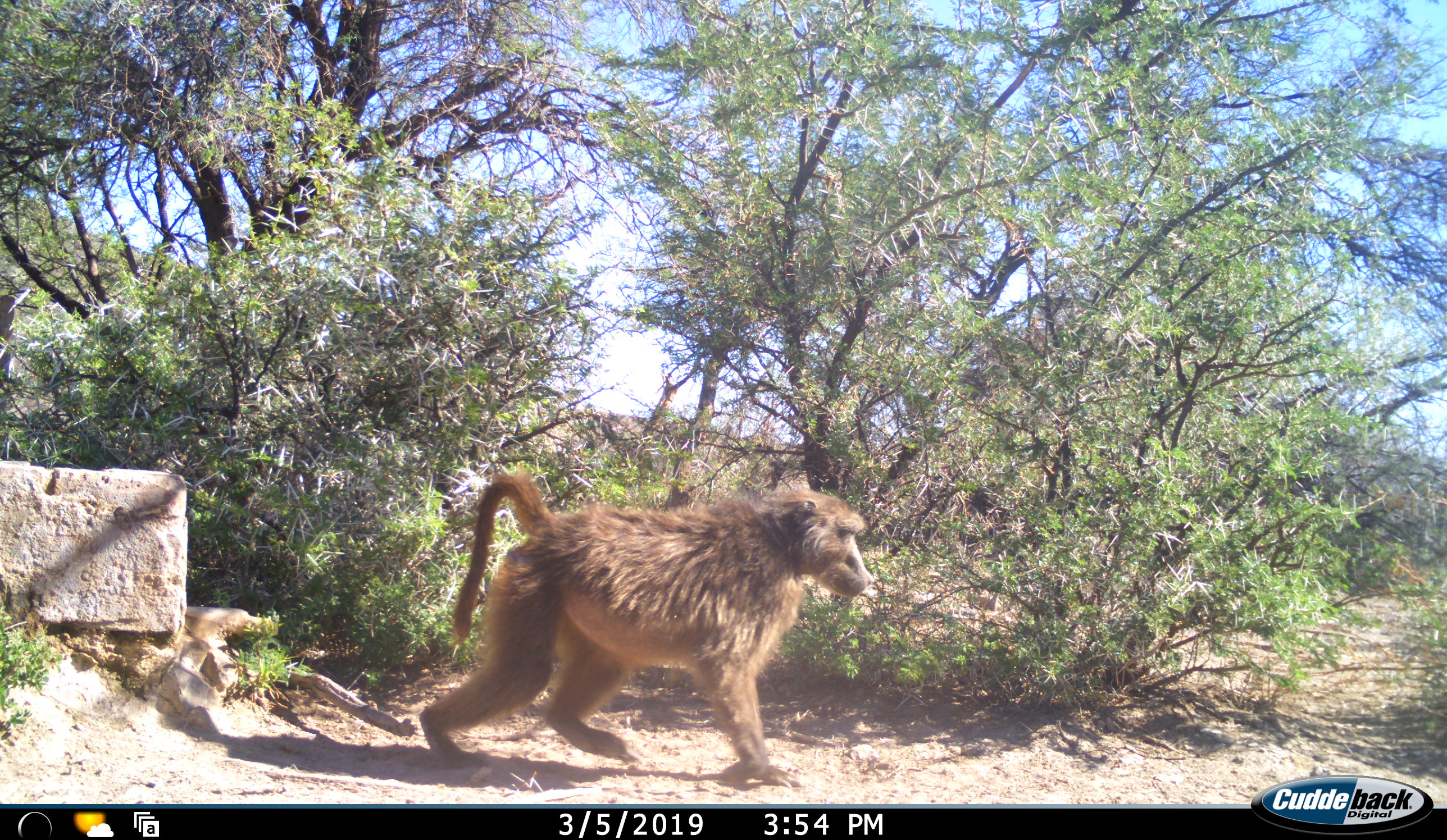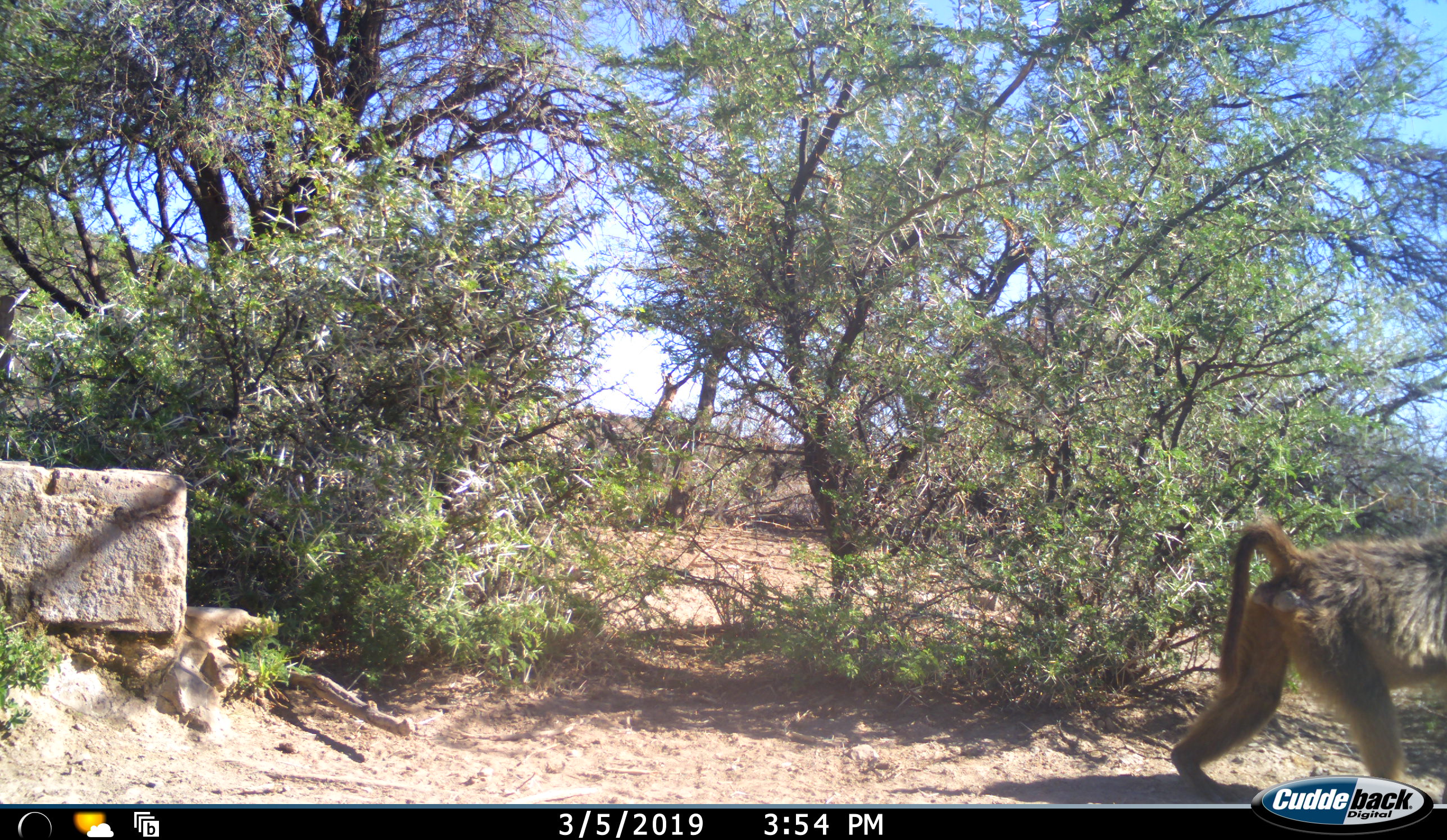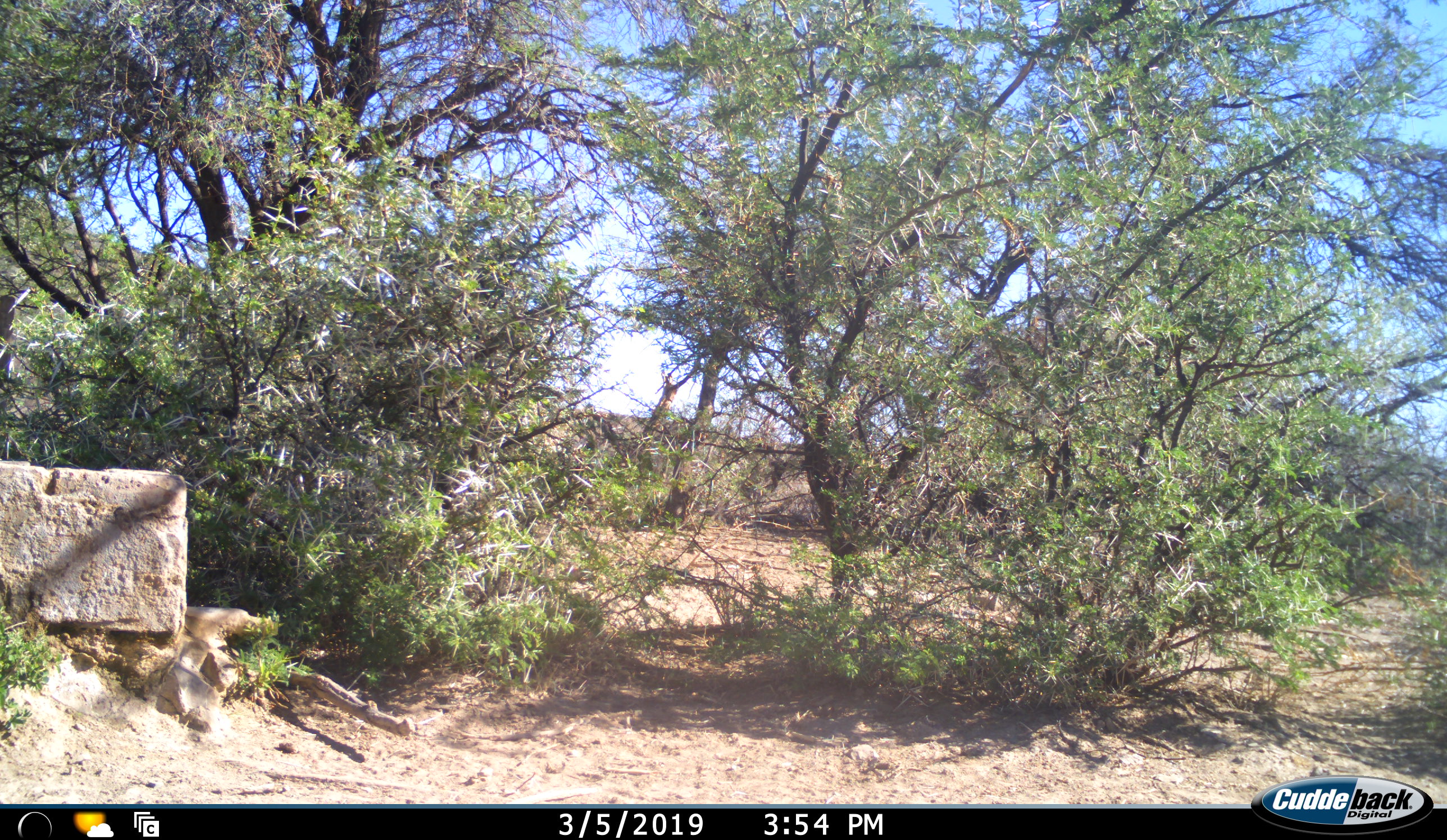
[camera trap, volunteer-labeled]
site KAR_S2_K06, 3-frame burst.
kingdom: Animalia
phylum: Chordata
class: Mammalia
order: Primates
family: Cercopithecidae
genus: Papio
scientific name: Papio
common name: baboon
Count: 1.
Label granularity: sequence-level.